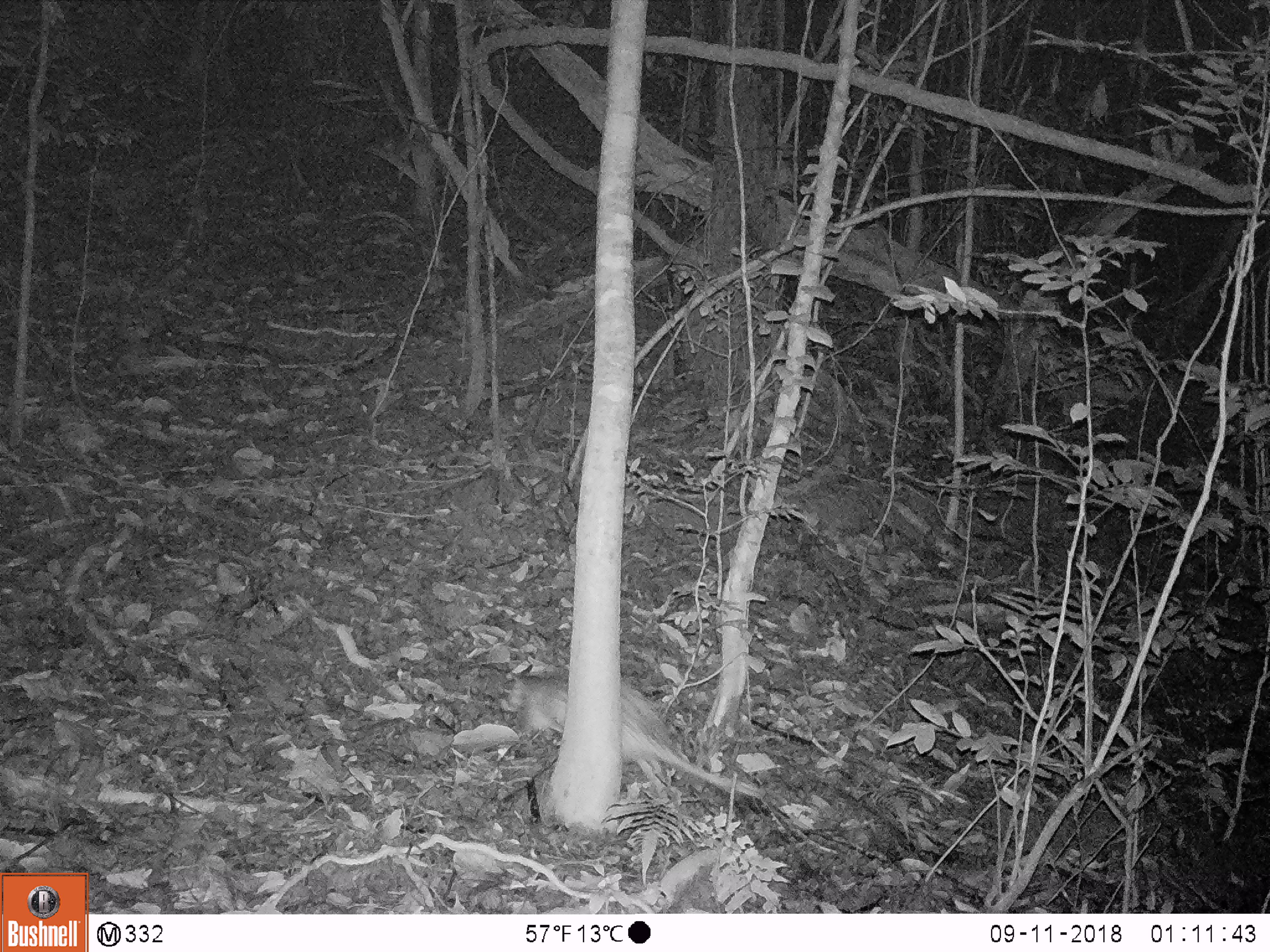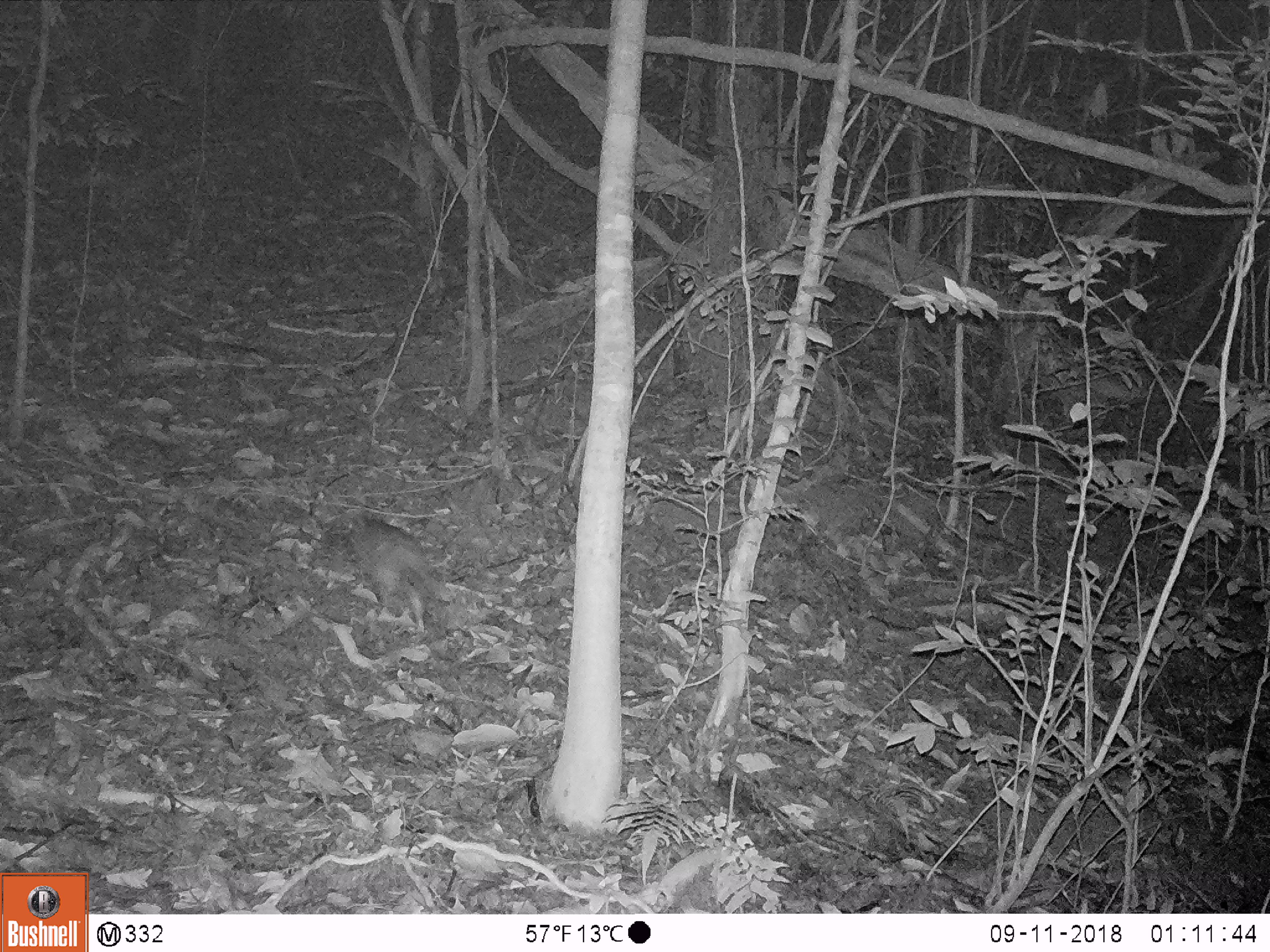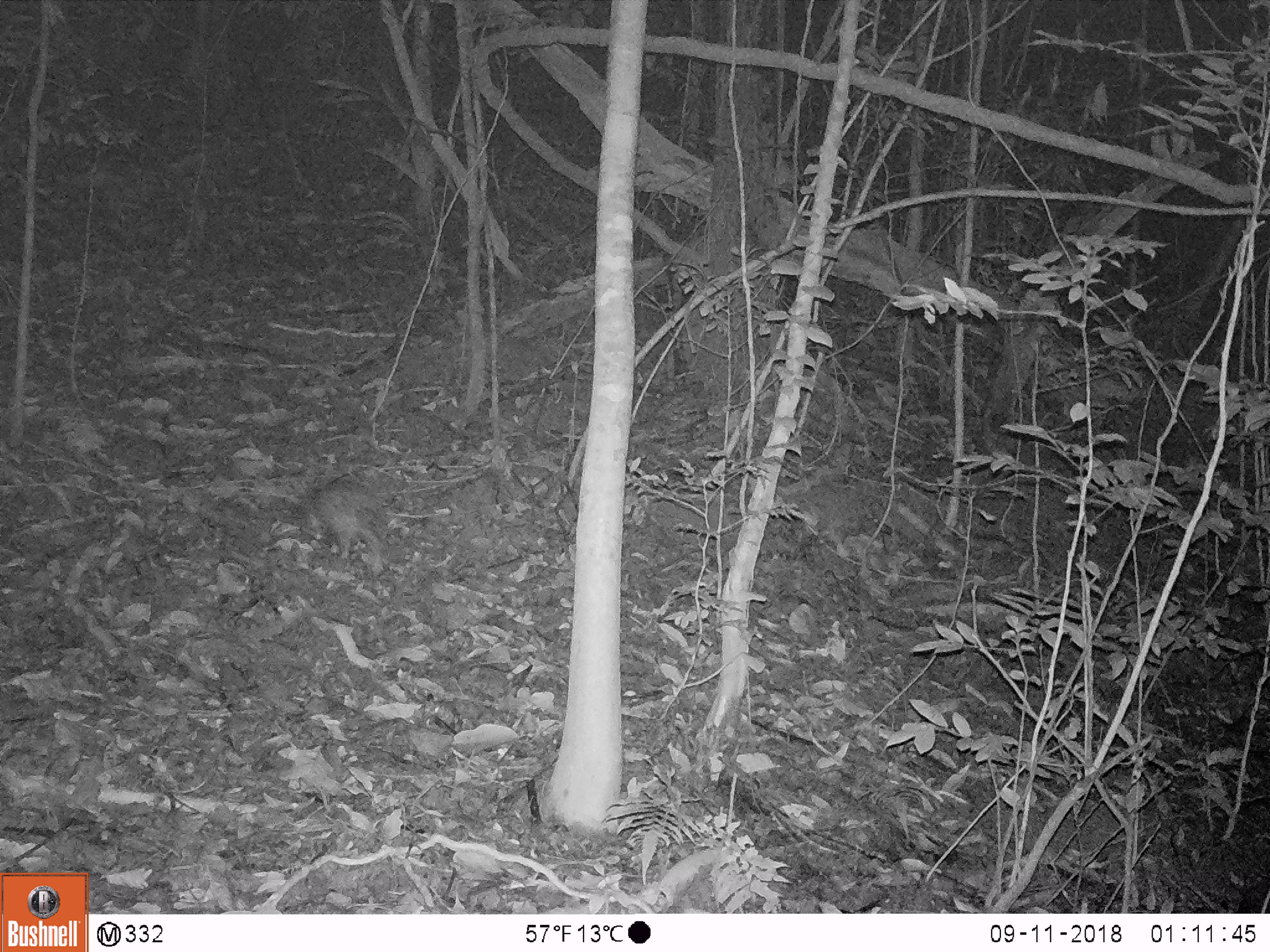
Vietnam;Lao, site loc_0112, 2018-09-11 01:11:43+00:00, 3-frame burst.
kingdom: Animalia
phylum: Chordata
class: Mammalia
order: Rodentia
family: Hystricidae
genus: Atherurus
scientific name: Atherurus macrourus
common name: asiatic brush-tailed porcupine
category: asiatic brush tailed porcupine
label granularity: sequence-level